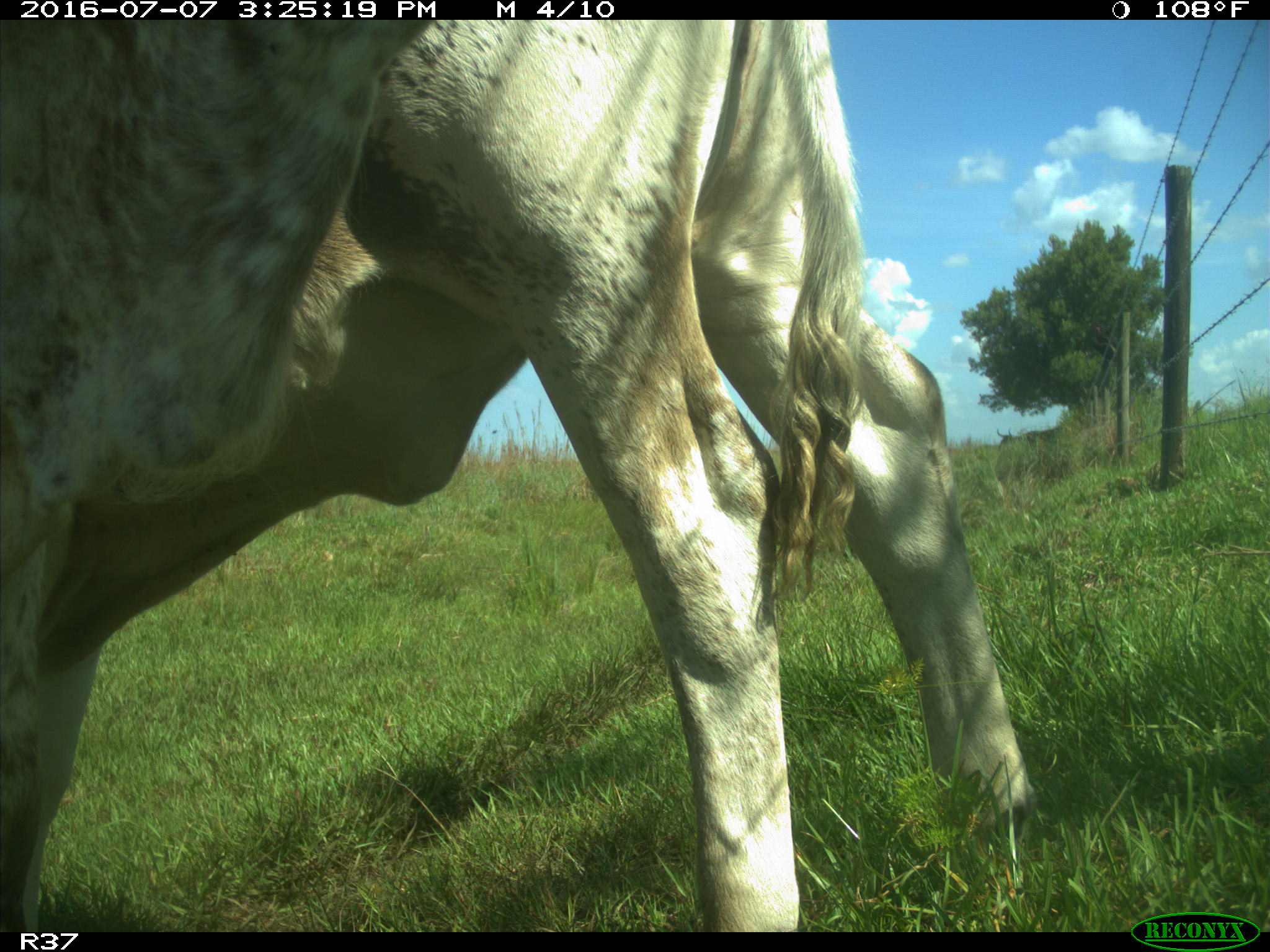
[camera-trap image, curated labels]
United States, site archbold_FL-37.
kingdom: Animalia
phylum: Chordata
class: Mammalia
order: Artiodactyla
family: Bovidae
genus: Bos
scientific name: Bos taurus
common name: domestic cow